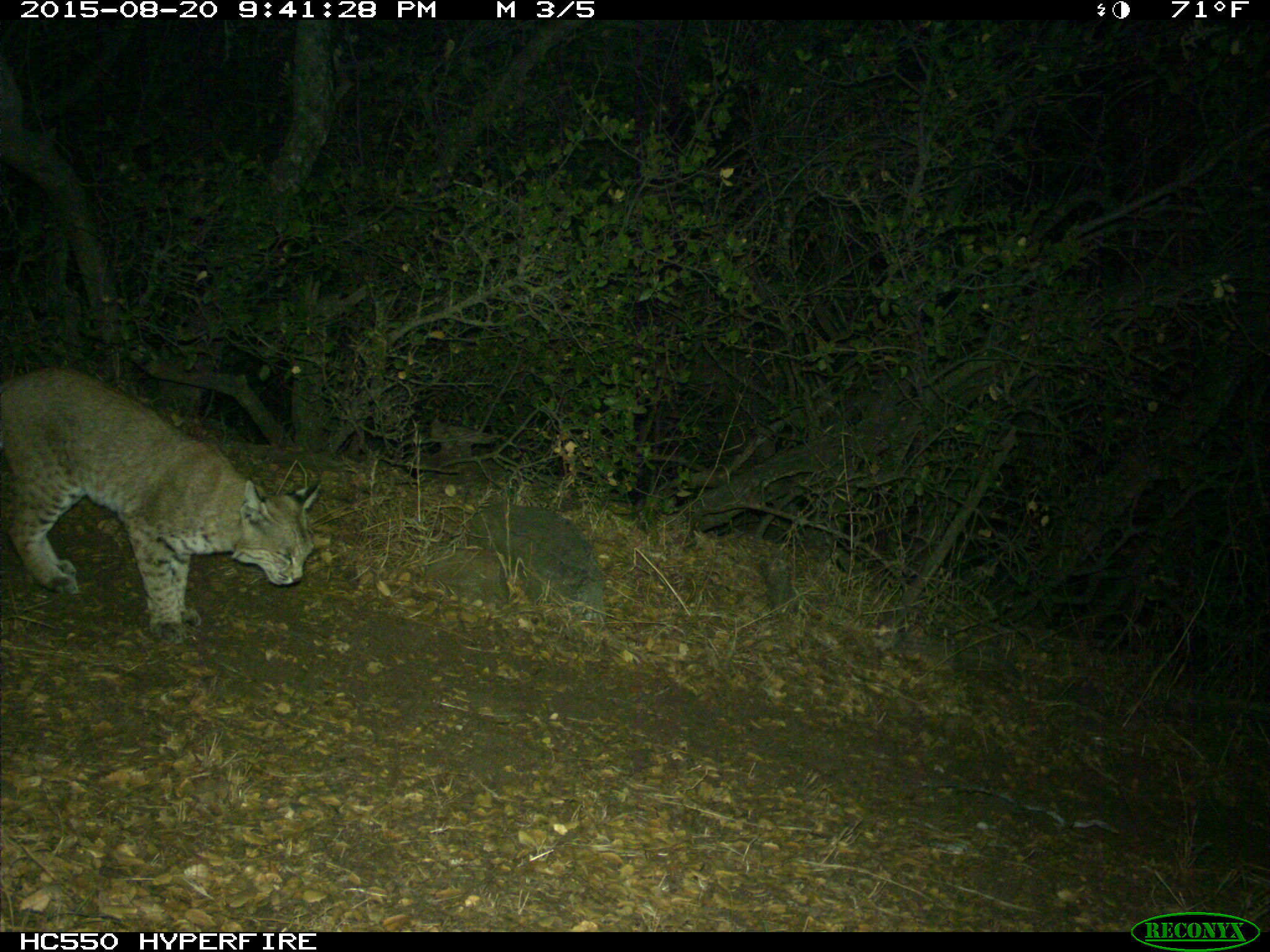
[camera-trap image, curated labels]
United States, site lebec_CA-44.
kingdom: Animalia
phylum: Chordata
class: Mammalia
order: Carnivora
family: Felidae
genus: Lynx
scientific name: Lynx rufus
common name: bobcat